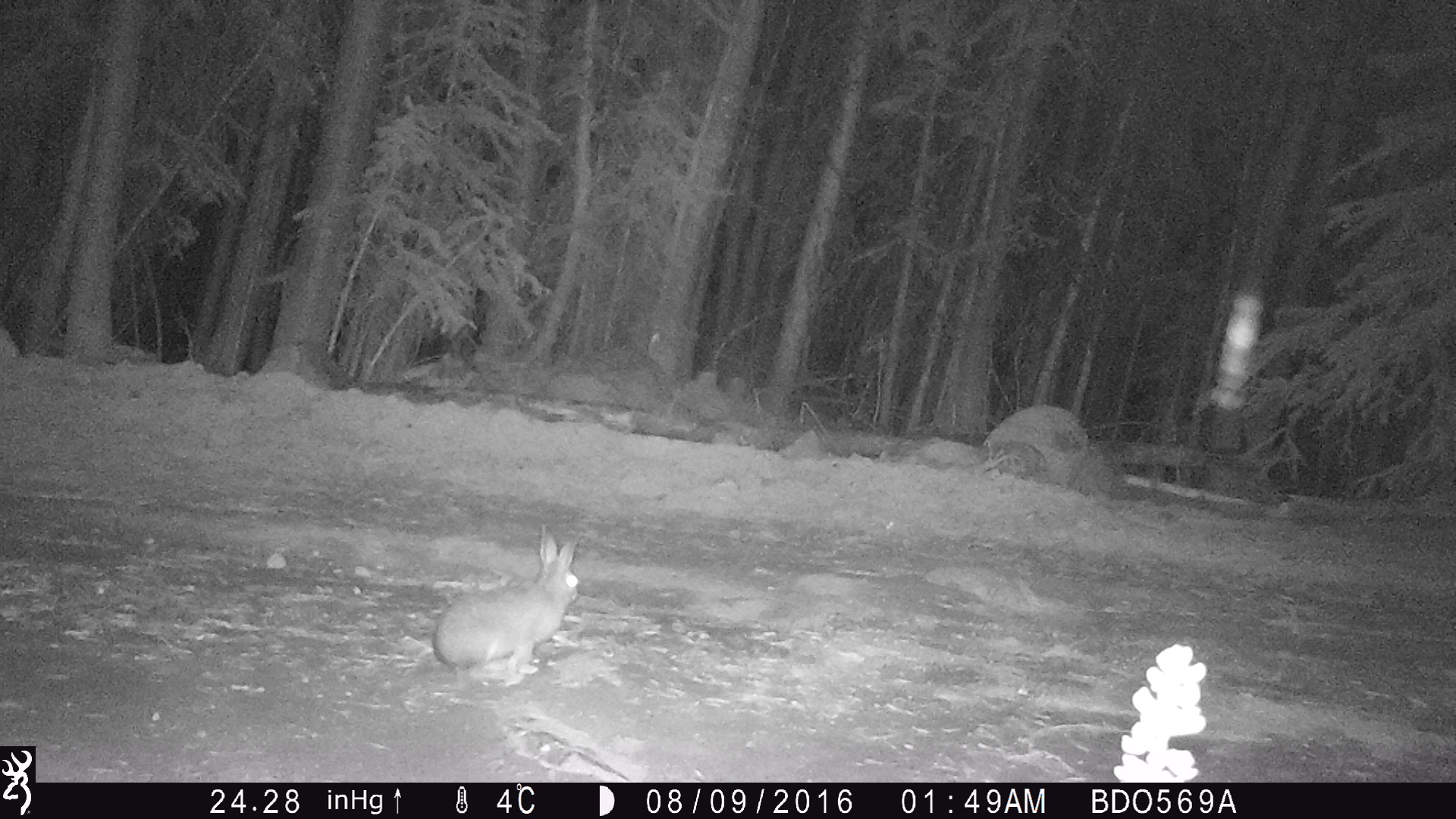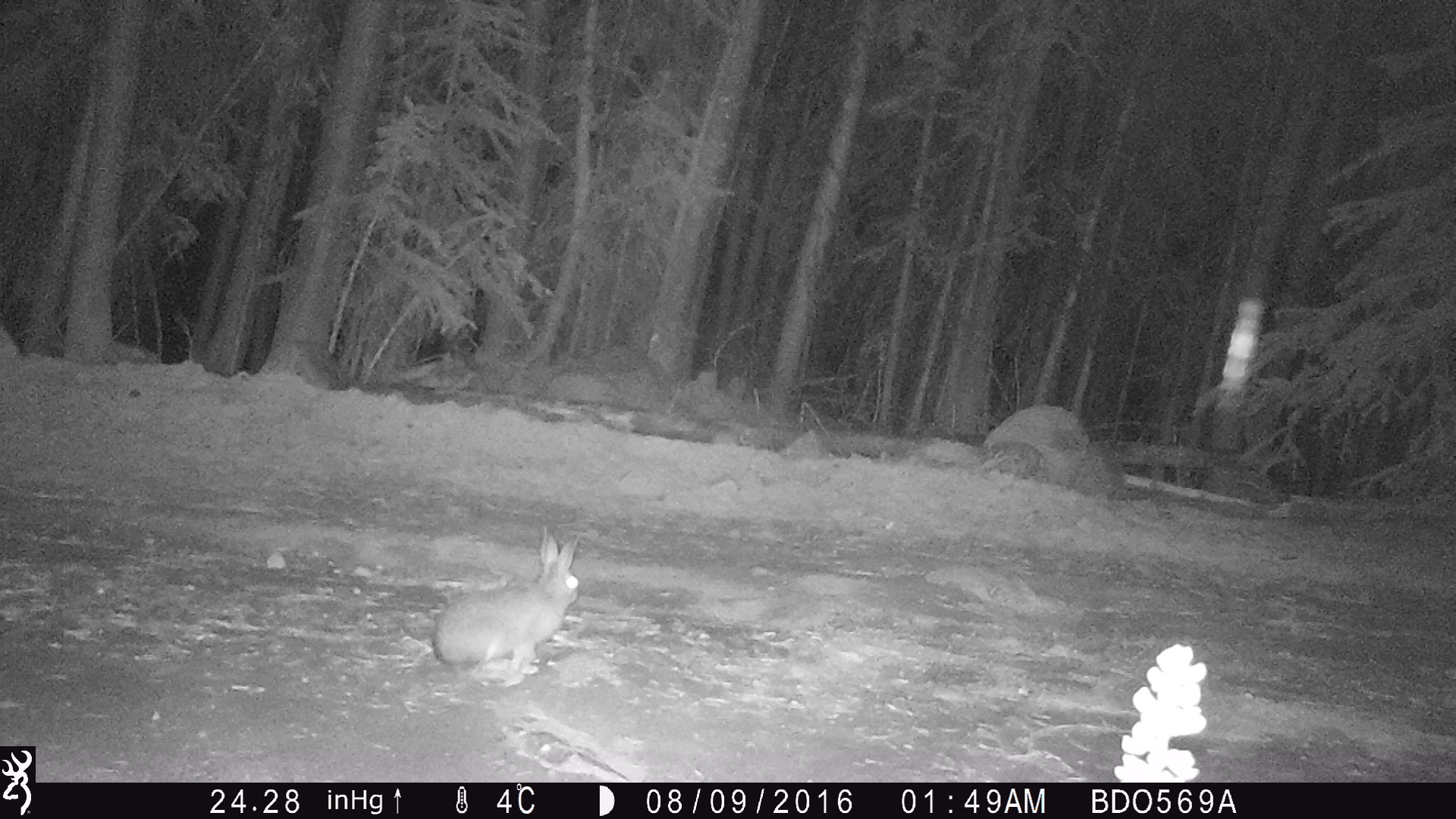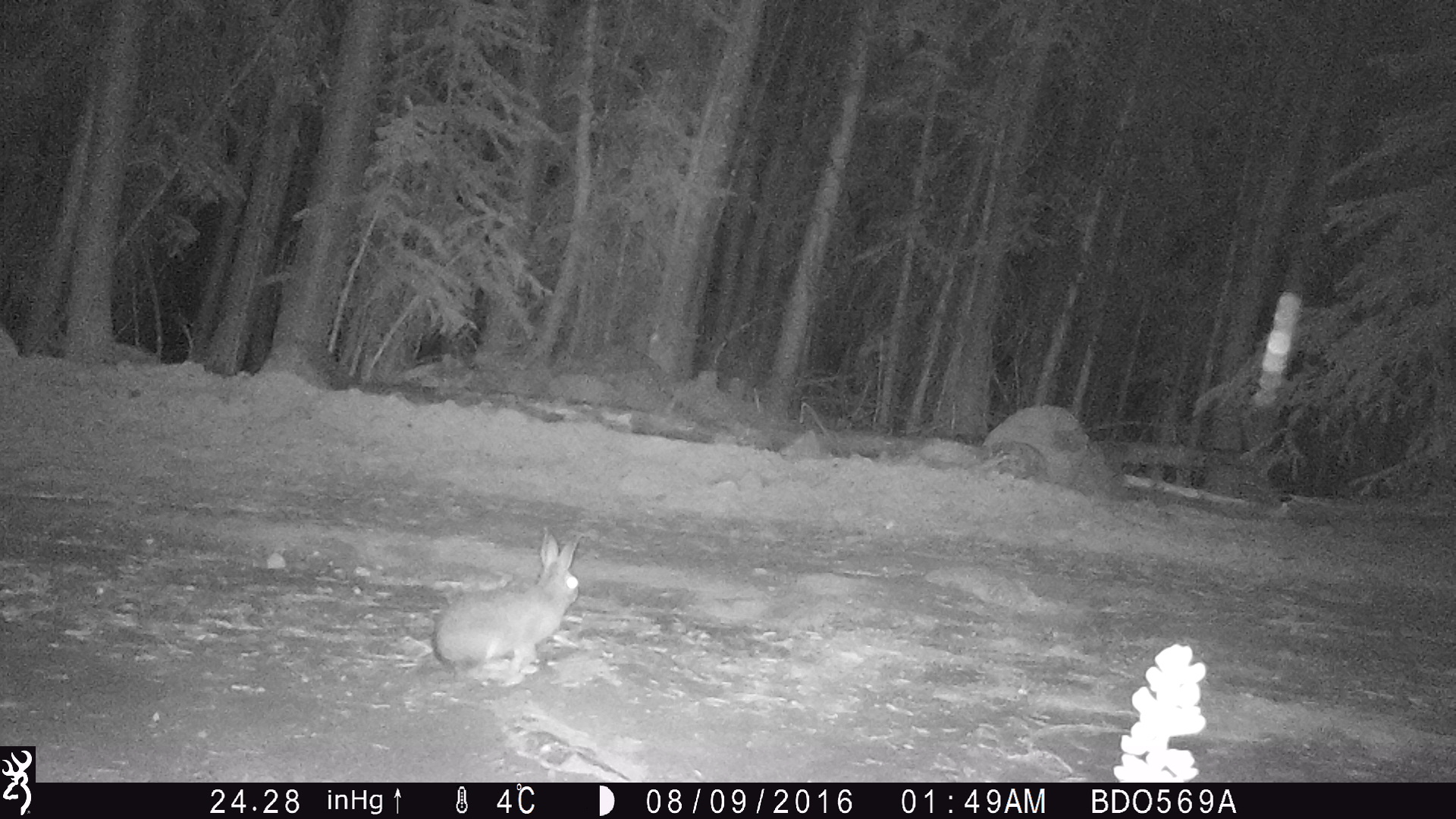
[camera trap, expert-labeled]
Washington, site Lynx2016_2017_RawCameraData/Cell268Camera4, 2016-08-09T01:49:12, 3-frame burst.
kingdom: Animalia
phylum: Chordata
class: Mammalia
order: Lagomorpha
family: Leporidae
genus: Lepus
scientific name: Lepus americanus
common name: snowshoe hare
Lepus americanus (snowshoe hare). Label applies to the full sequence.